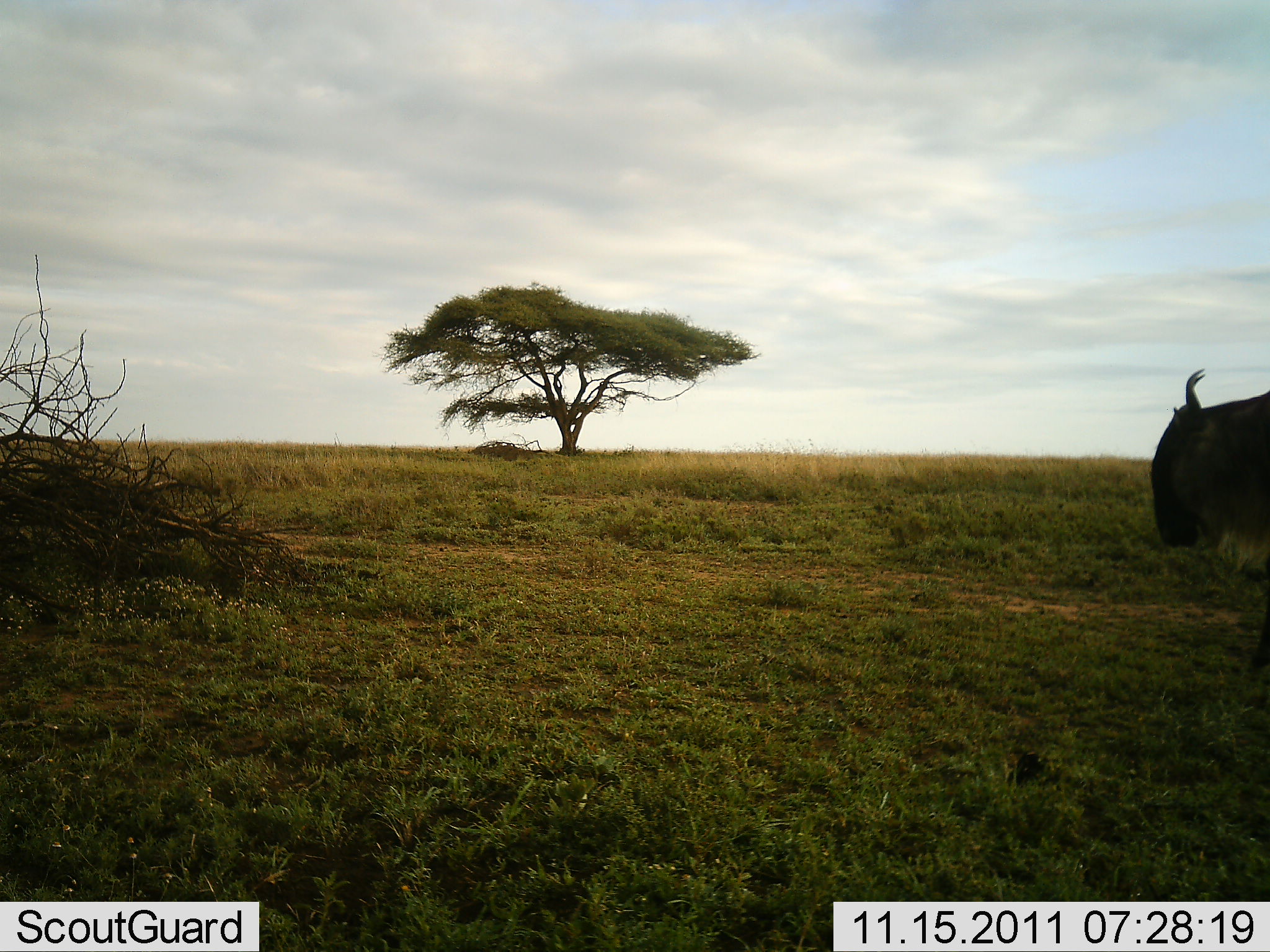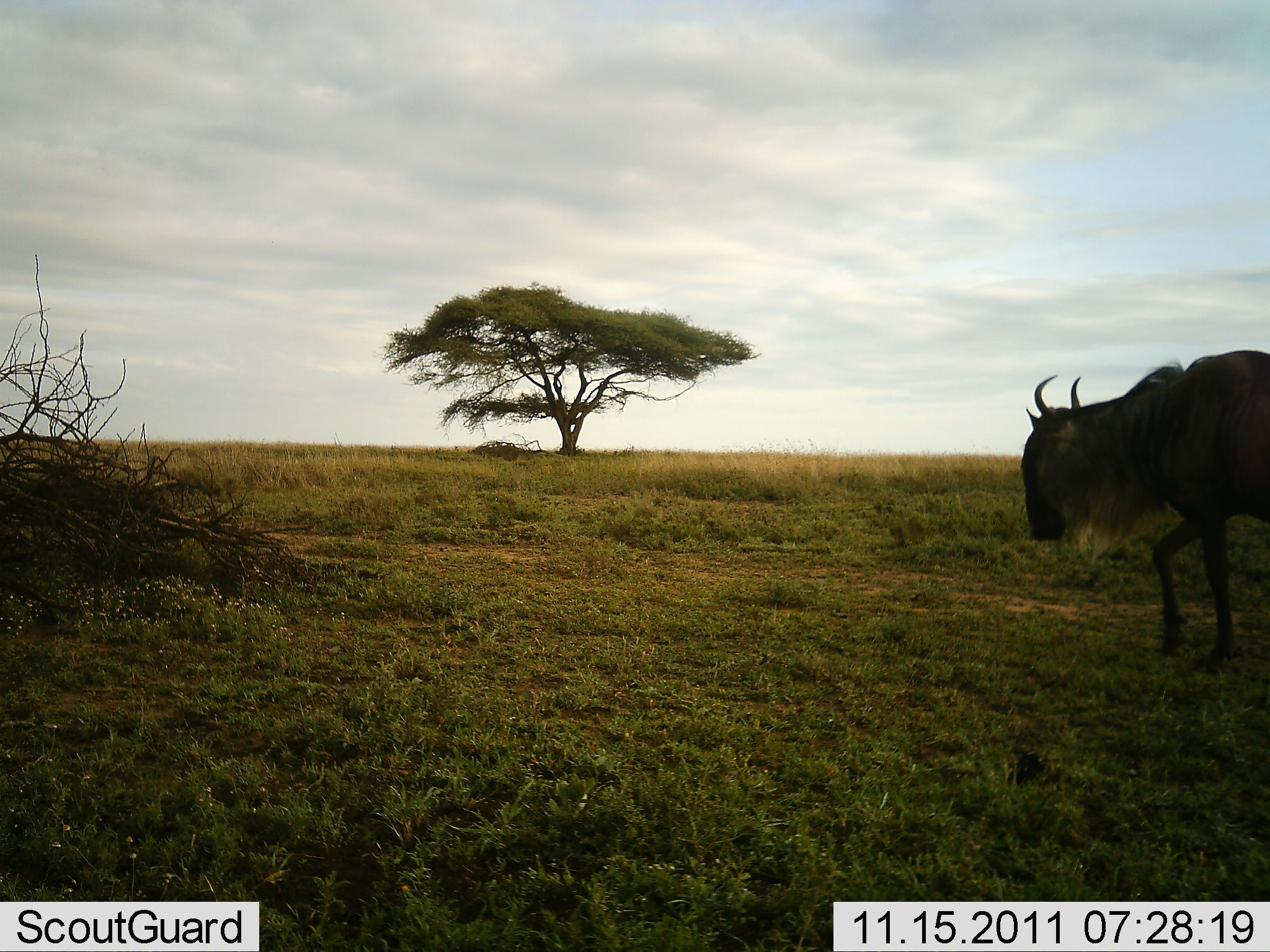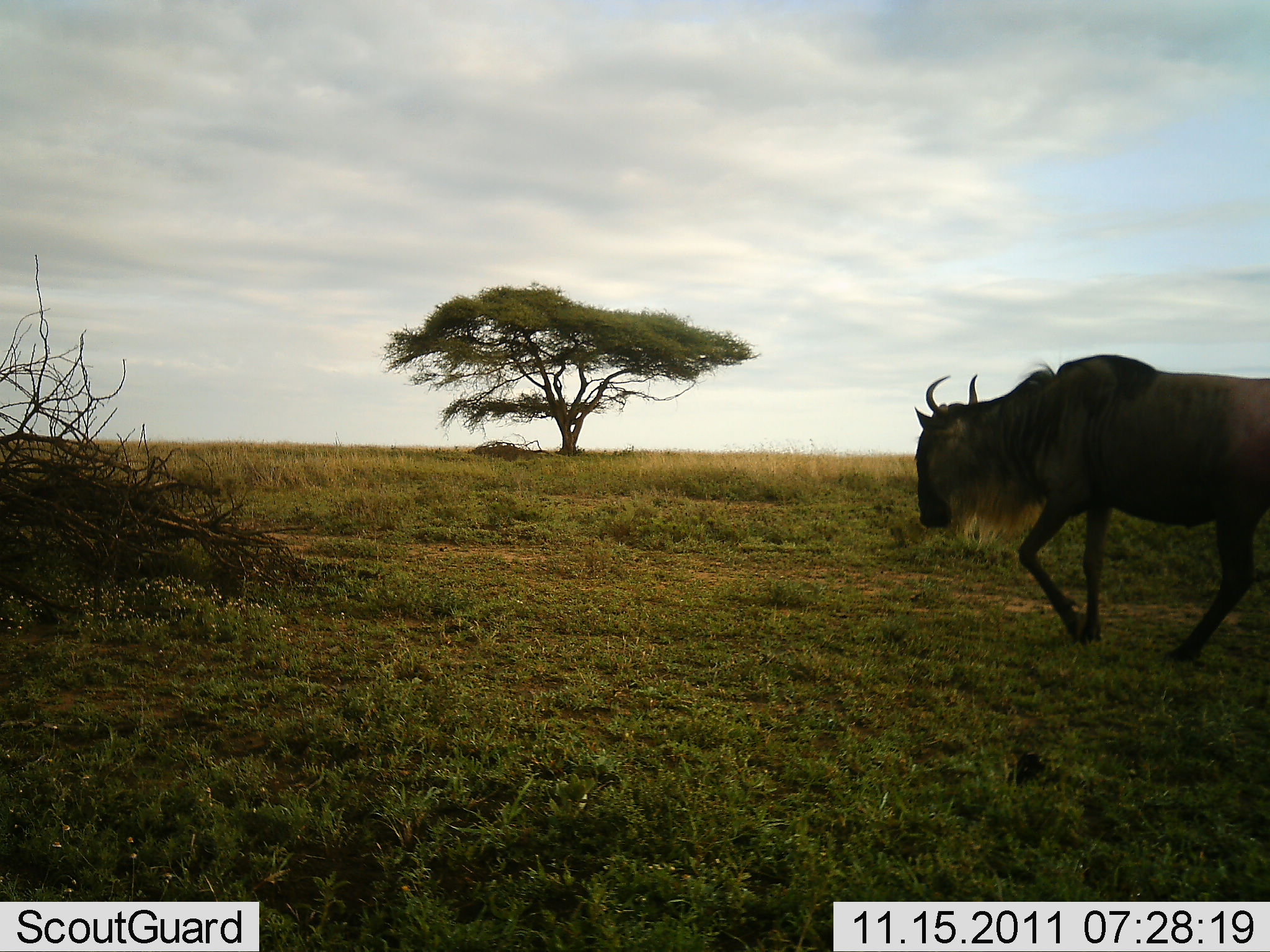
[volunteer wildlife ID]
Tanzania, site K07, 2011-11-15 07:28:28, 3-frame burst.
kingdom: Animalia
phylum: Chordata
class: Mammalia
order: Artiodactyla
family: Bovidae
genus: Connochaetes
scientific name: Connochaetes taurinus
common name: blue wildebeest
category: wildebeest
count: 1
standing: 0%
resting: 0%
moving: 100%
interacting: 0%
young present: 0%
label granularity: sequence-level